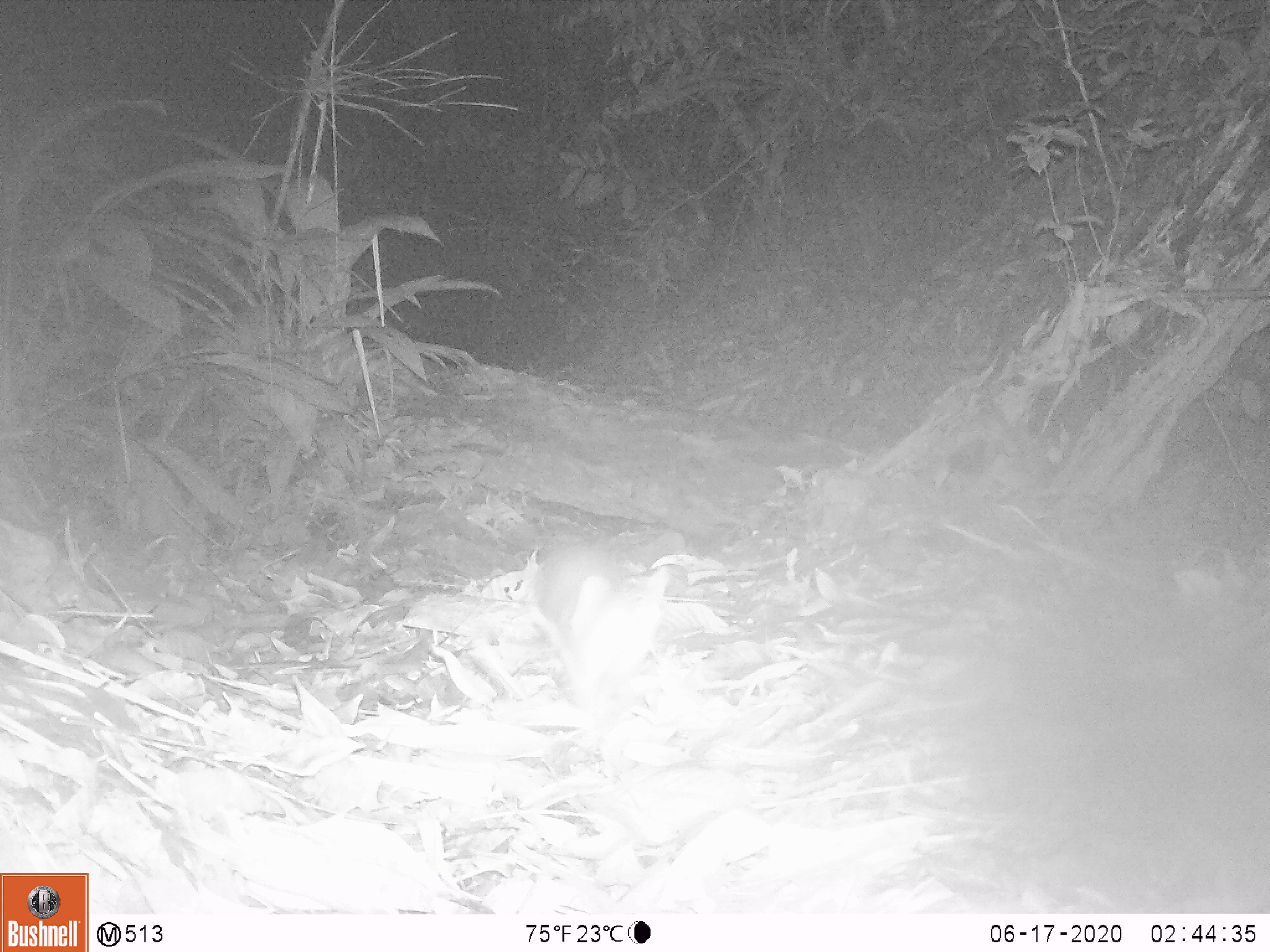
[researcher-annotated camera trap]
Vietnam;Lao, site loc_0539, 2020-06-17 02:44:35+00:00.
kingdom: Animalia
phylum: Chordata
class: Mammalia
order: Carnivora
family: Mustelidae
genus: Melogale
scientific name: Melogale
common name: ferret badger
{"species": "ferret badger (Melogale)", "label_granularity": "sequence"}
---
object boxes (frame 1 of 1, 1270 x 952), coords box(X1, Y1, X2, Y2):
ferret badger: box(530, 542, 671, 718)